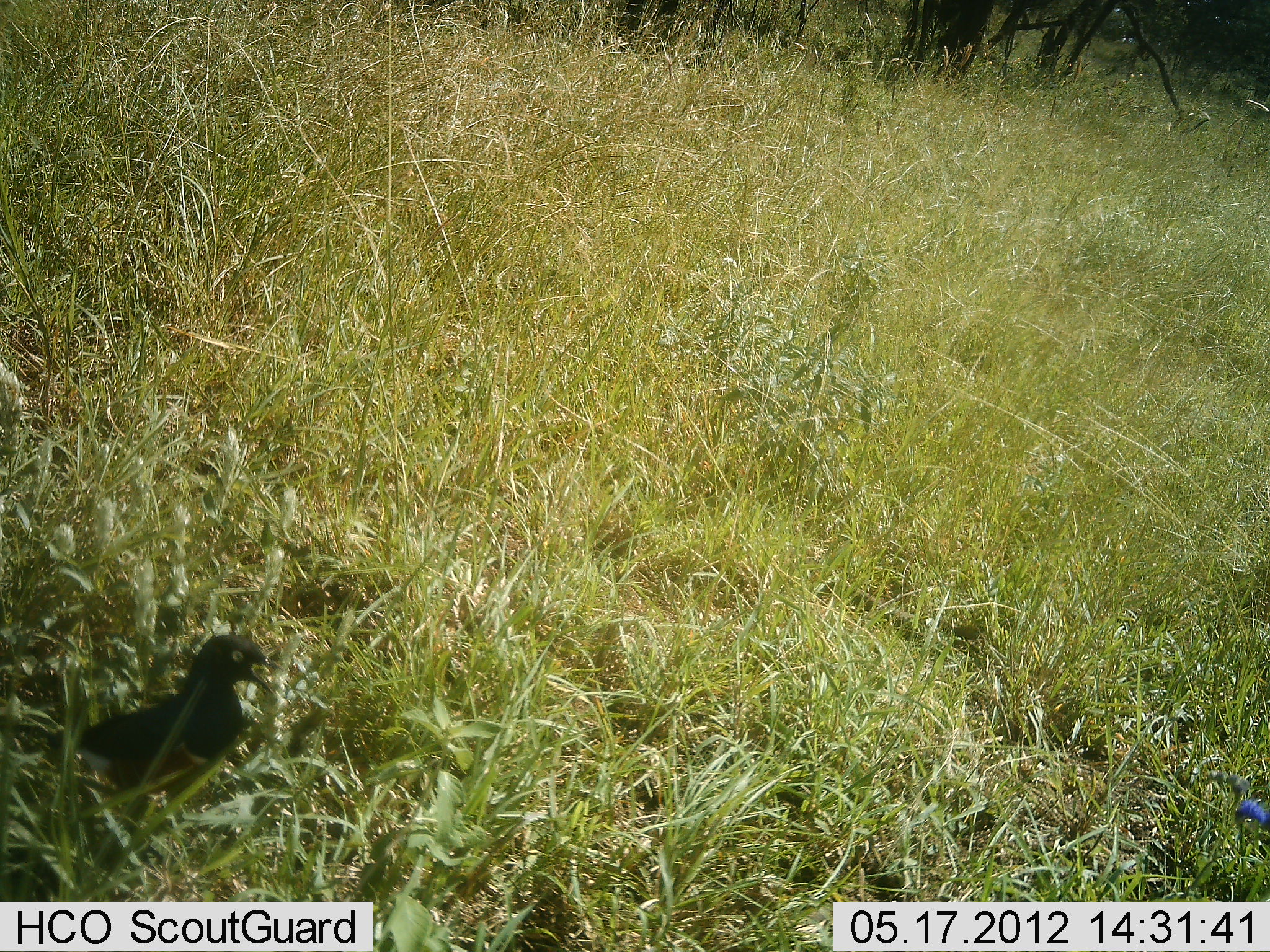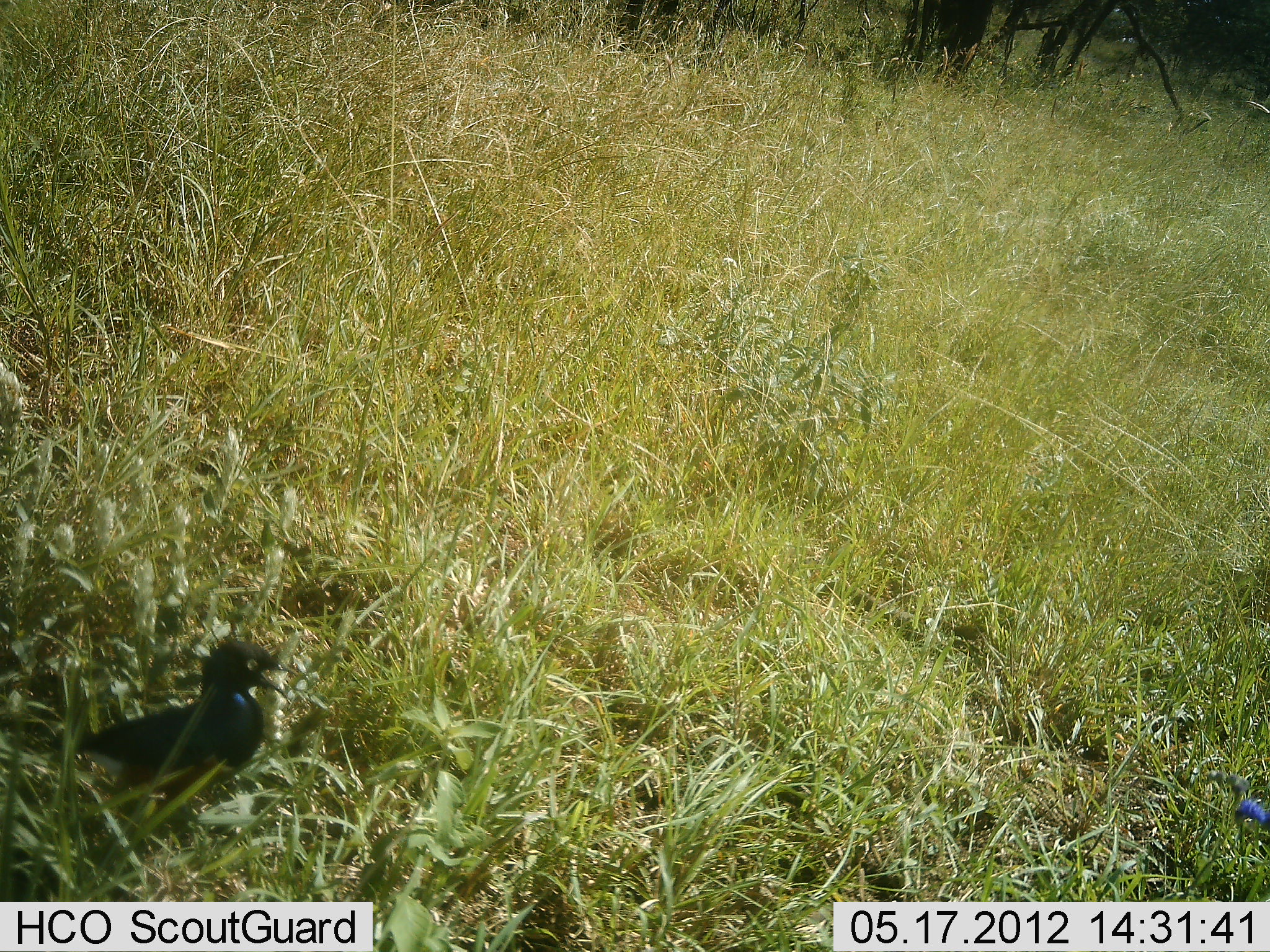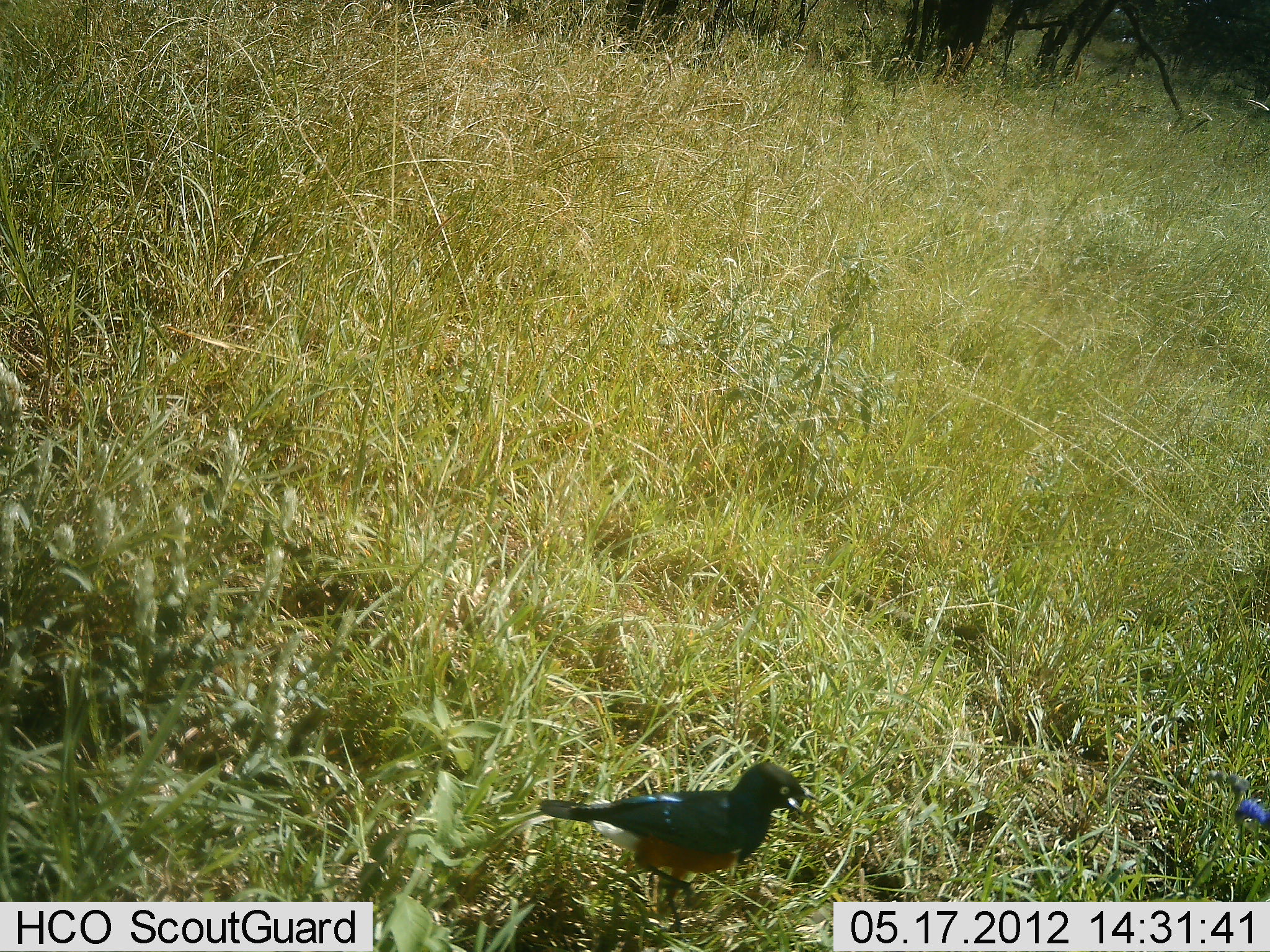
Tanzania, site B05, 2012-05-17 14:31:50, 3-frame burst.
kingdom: Animalia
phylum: Chordata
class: Aves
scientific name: Aves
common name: bird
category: otherbird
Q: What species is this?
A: Otherbird (bird) (Aves).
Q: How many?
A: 1.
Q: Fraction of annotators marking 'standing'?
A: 20%.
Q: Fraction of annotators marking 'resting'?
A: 0%.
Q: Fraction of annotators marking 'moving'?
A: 100%.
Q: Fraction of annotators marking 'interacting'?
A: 0%.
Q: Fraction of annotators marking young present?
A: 0%.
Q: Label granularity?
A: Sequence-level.